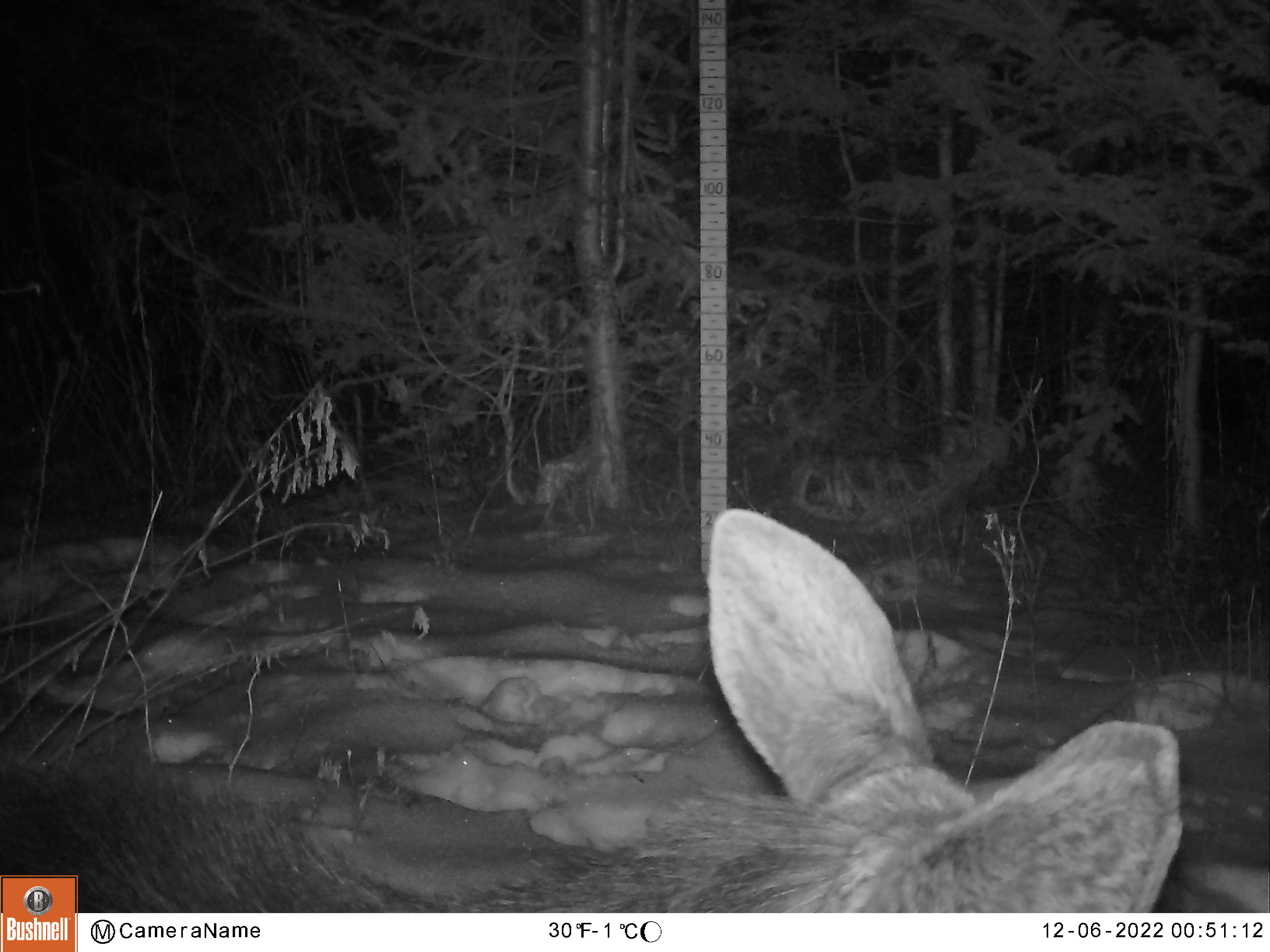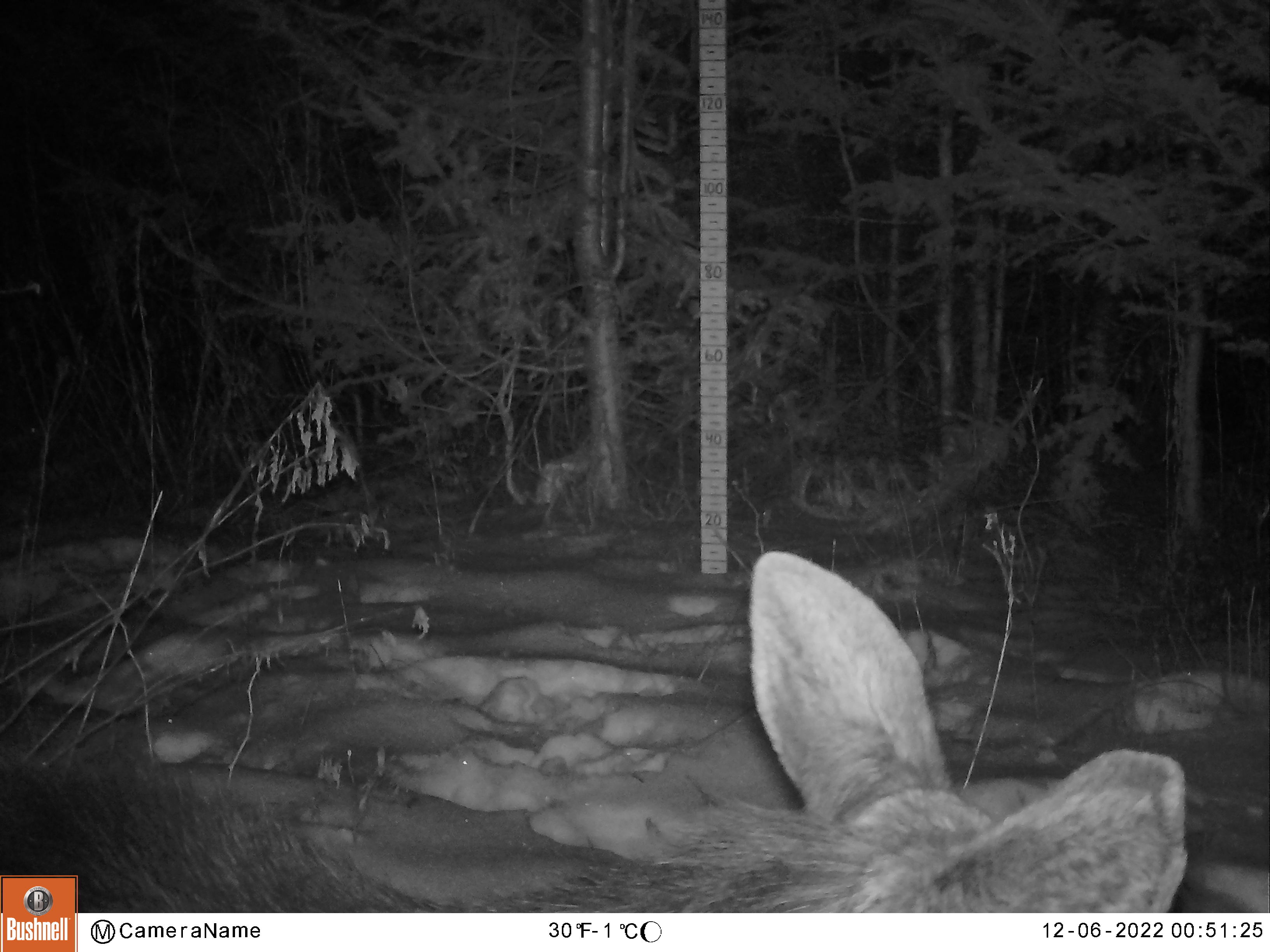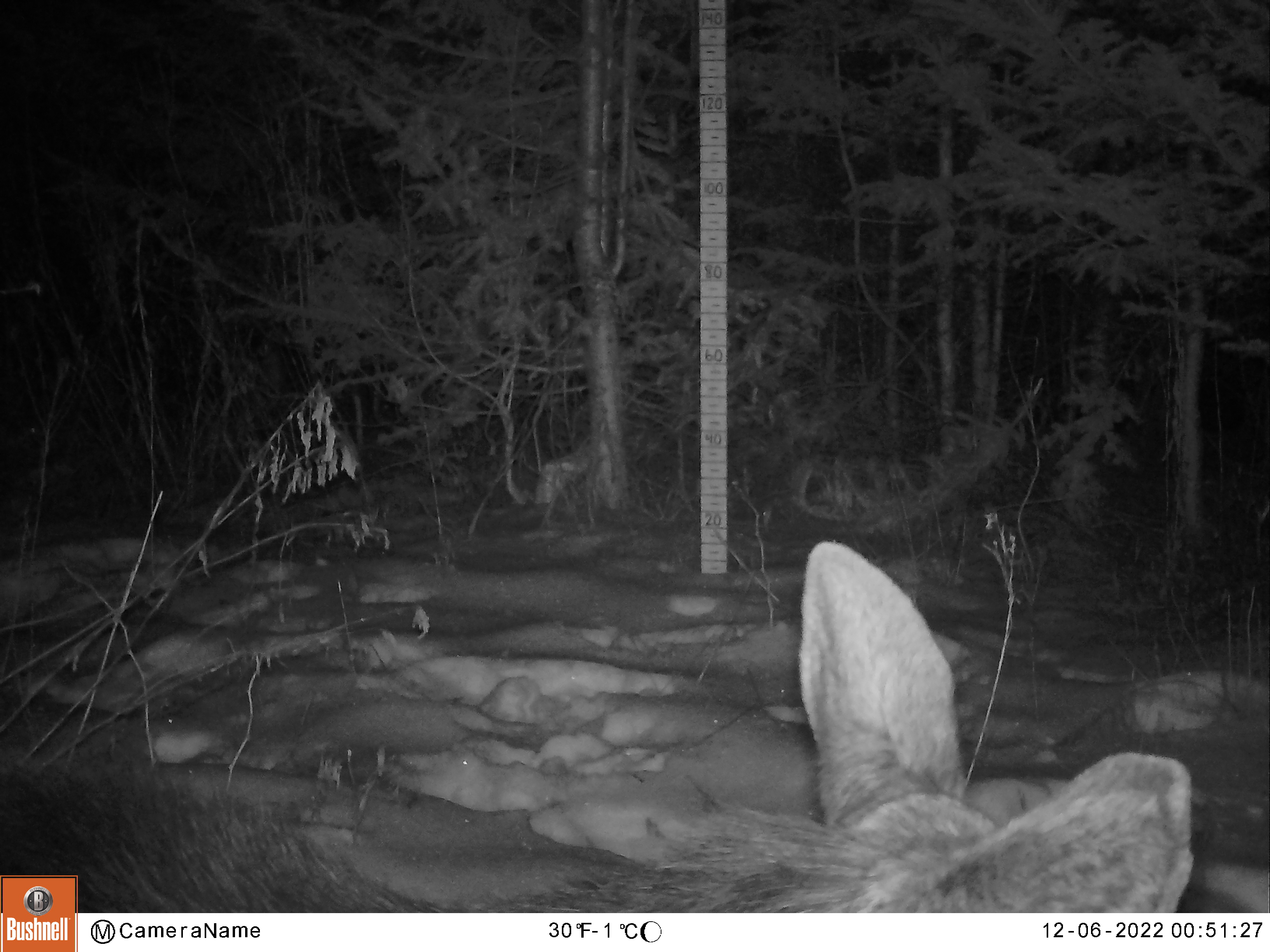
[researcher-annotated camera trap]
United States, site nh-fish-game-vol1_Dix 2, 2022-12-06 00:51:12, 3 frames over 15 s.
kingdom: Animalia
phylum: Chordata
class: Mammalia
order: Artiodactyla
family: Cervidae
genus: Alces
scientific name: Alces alces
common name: moose